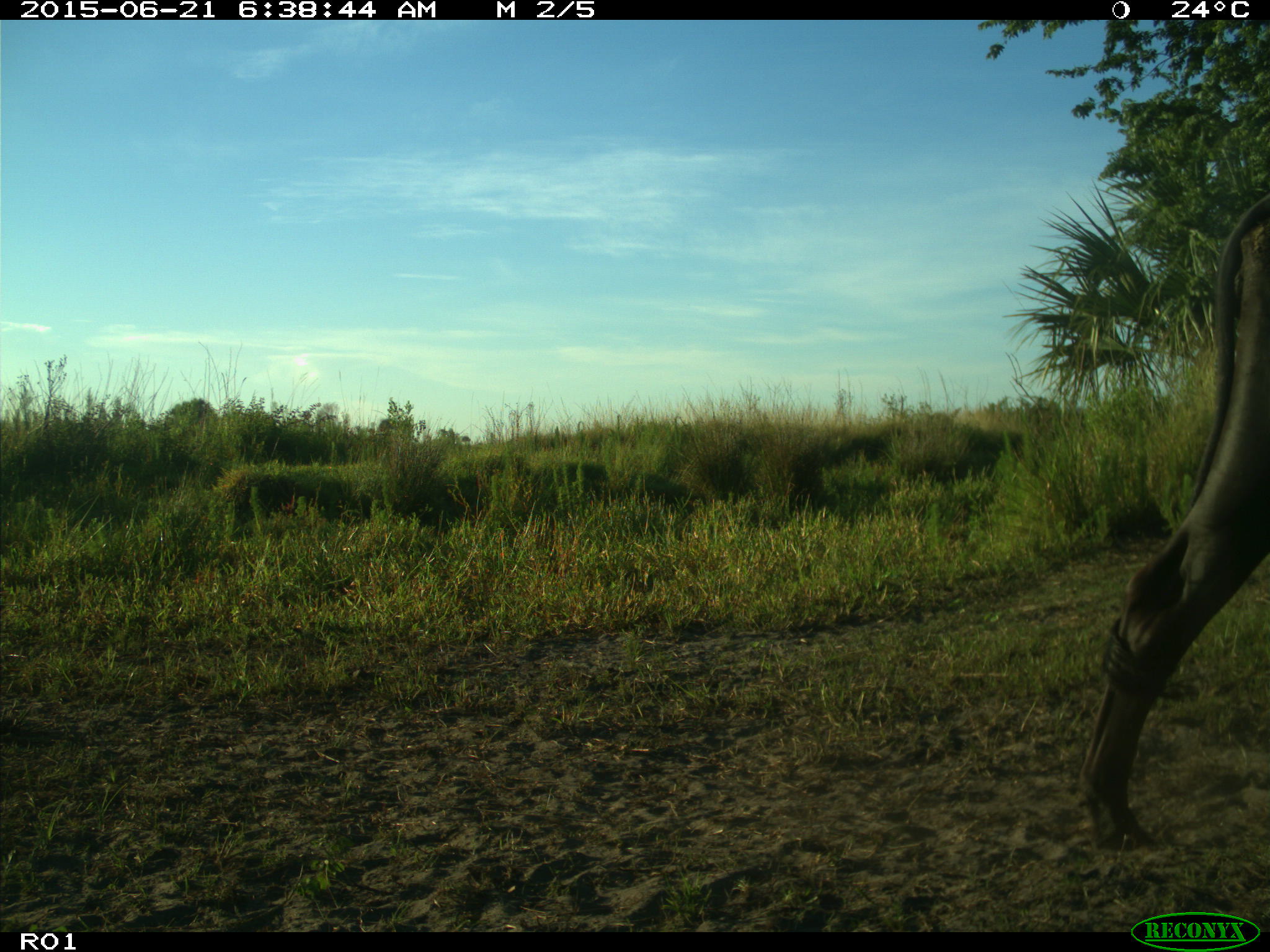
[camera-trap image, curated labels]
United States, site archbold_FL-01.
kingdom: Animalia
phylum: Chordata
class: Mammalia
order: Artiodactyla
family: Bovidae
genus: Bos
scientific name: Bos taurus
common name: domestic cow